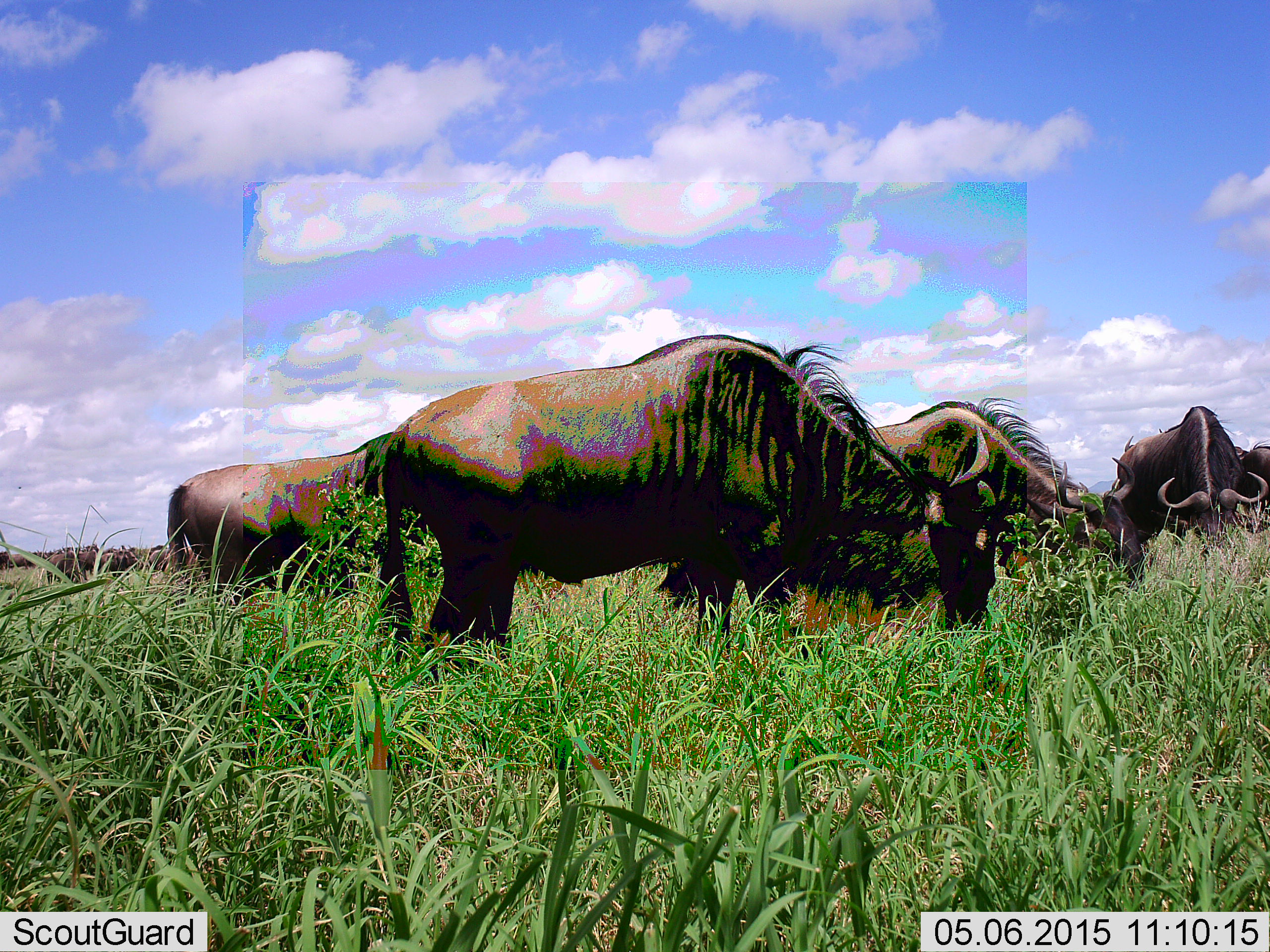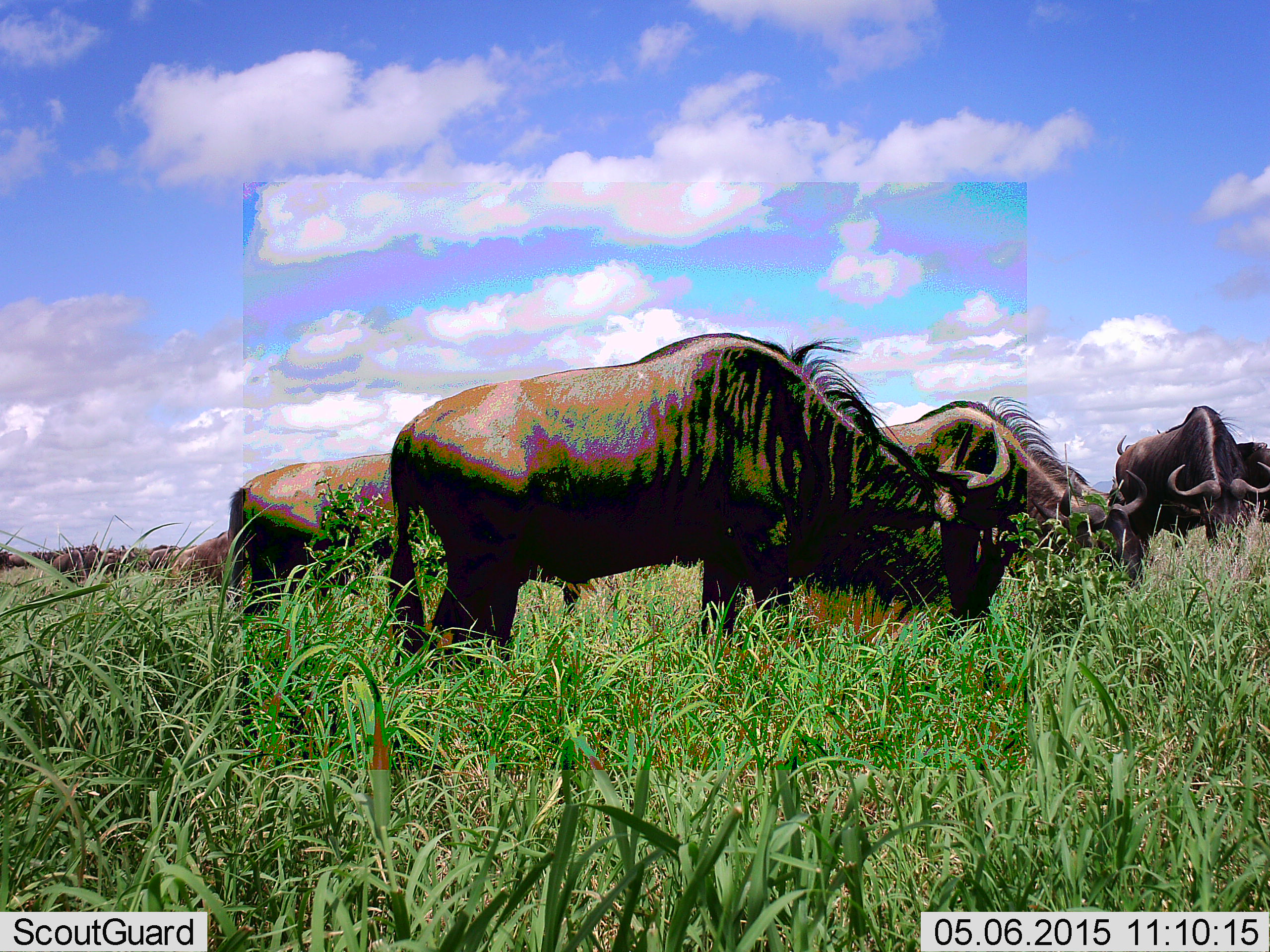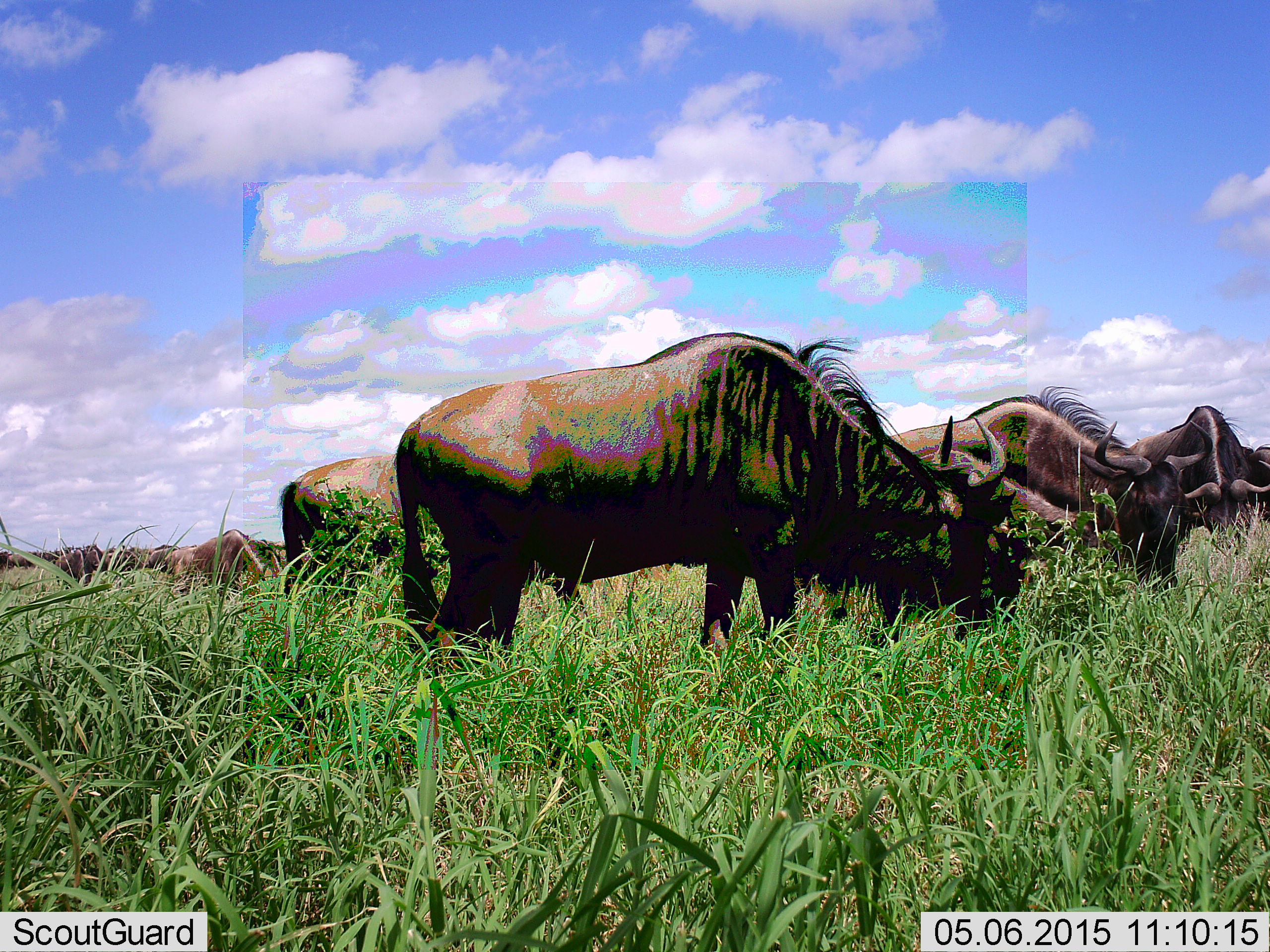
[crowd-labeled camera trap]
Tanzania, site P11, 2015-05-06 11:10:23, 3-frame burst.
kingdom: Animalia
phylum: Chordata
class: Mammalia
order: Artiodactyla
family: Bovidae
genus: Connochaetes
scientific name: Connochaetes taurinus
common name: blue wildebeest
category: wildebeest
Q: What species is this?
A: Wildebeest (blue wildebeest) (Connochaetes taurinus).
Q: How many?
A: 11-50.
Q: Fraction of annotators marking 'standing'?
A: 20%.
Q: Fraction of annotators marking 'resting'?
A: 0%.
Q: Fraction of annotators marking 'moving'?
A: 10%.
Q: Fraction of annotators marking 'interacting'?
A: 0%.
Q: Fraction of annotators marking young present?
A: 0%.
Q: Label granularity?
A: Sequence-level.